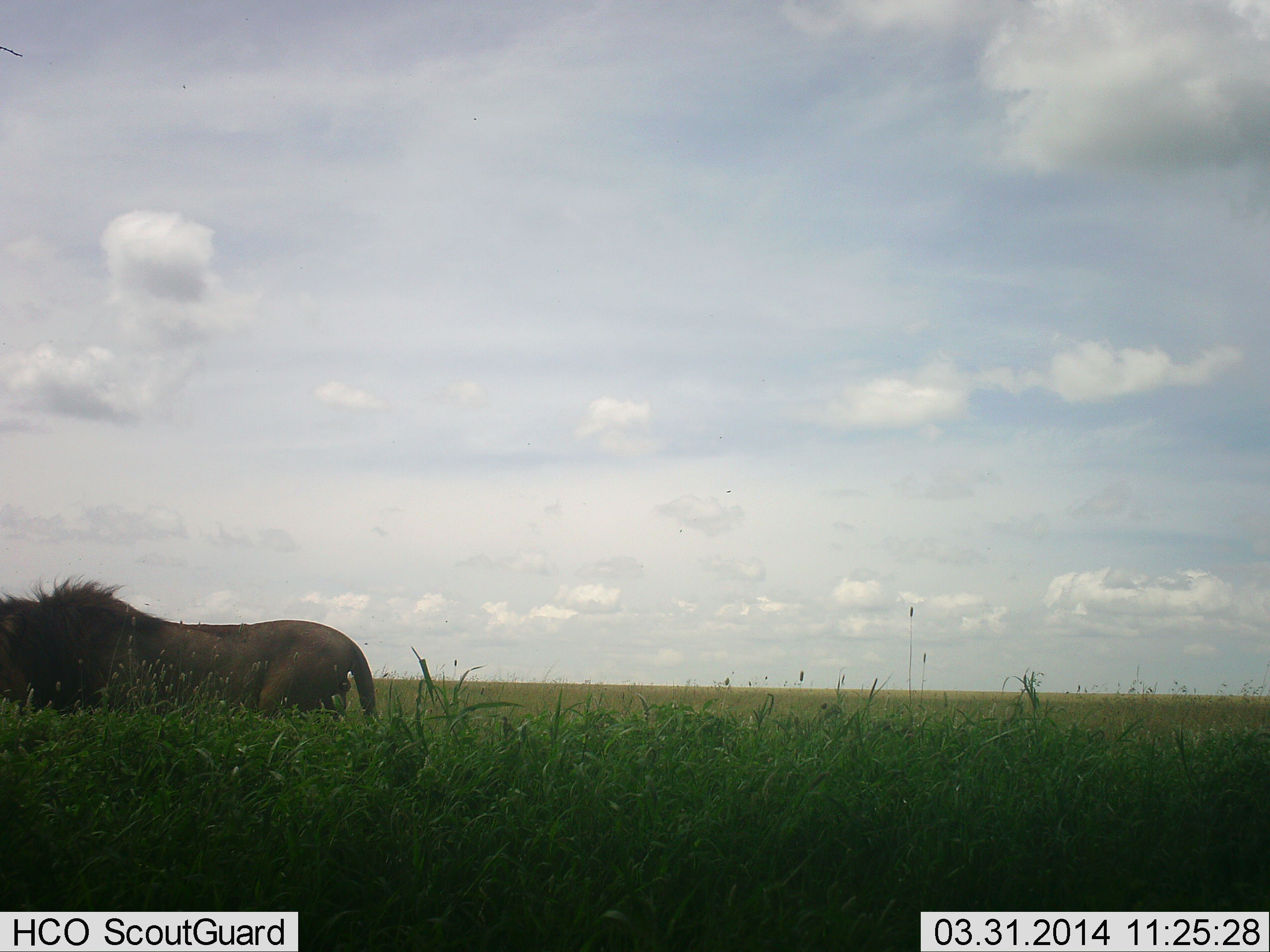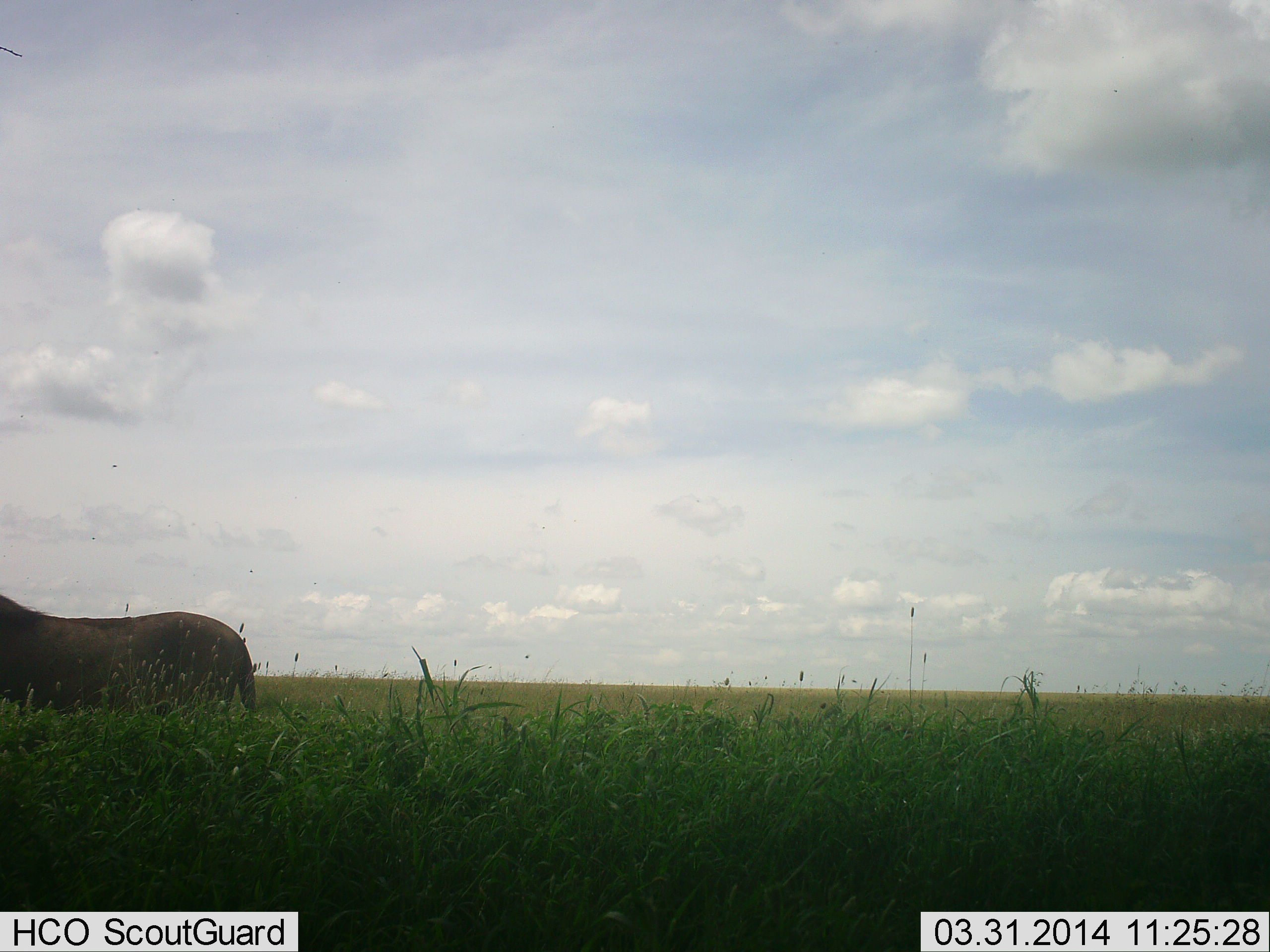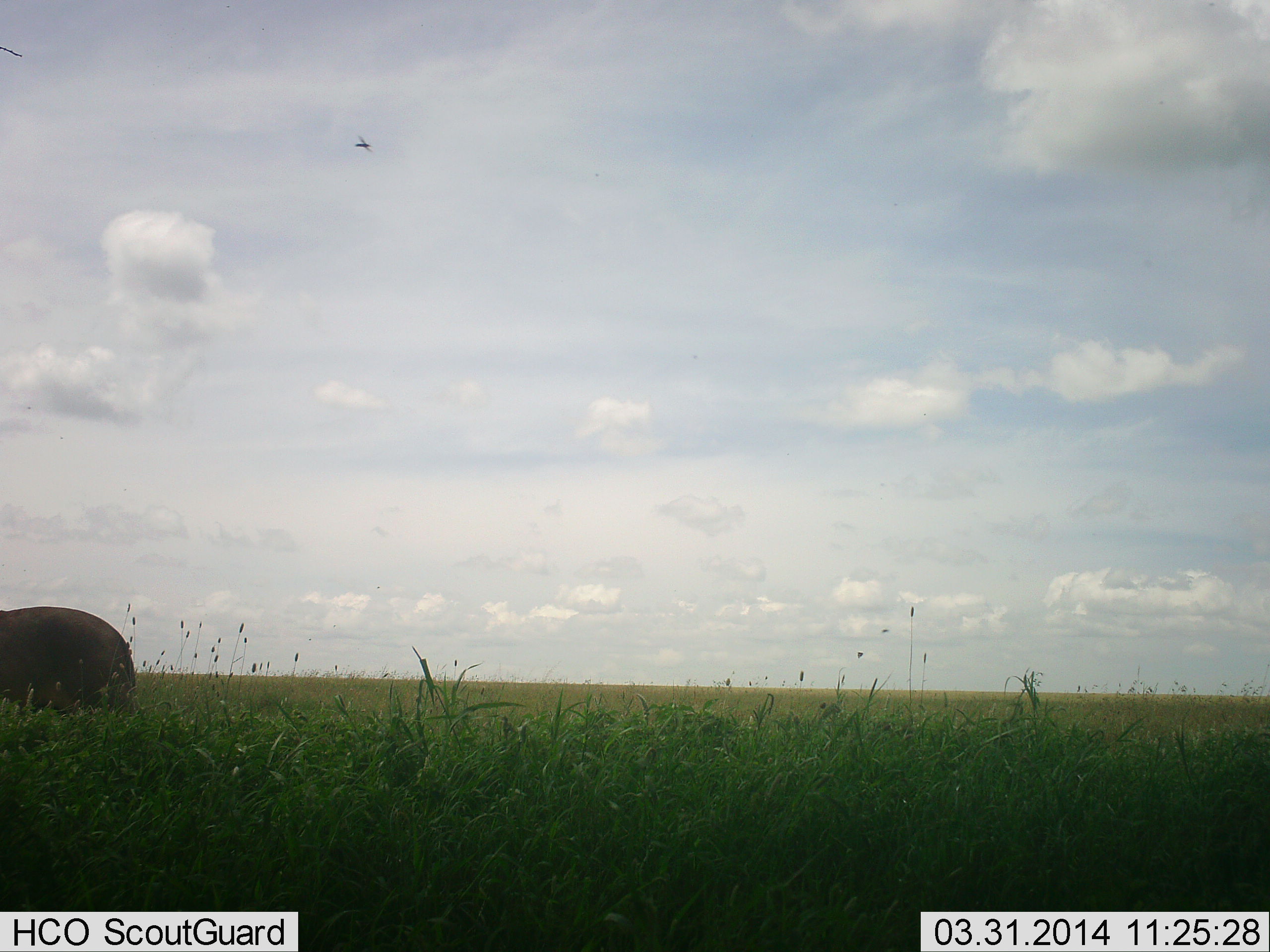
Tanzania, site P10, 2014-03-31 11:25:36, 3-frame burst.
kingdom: Animalia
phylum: Chordata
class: Mammalia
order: Carnivora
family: Felidae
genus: Panthera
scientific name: Panthera leo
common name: lion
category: lionmale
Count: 1.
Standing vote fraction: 0%.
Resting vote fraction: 0%.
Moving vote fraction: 100%.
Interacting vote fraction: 0%.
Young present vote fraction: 0%.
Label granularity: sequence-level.